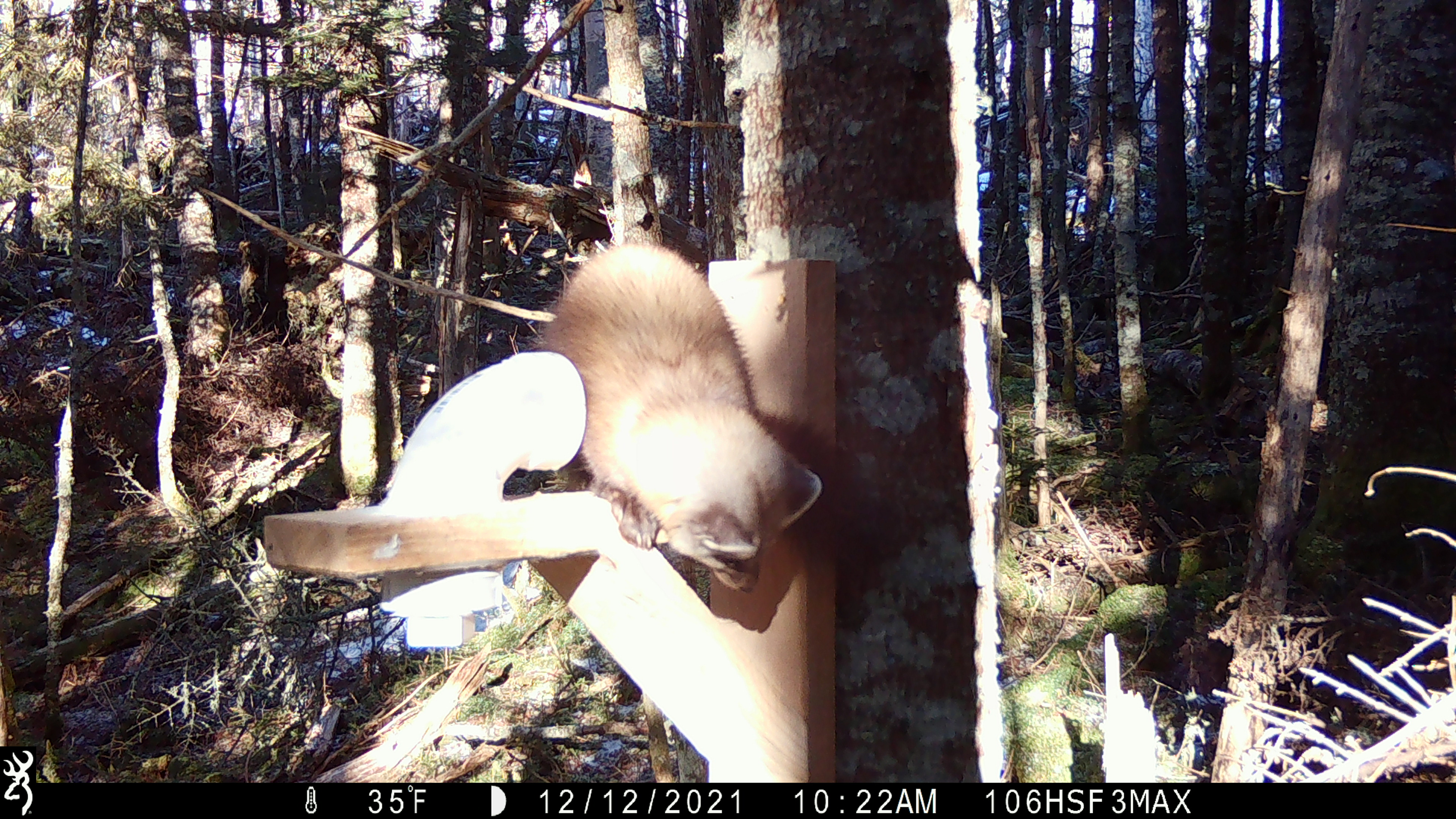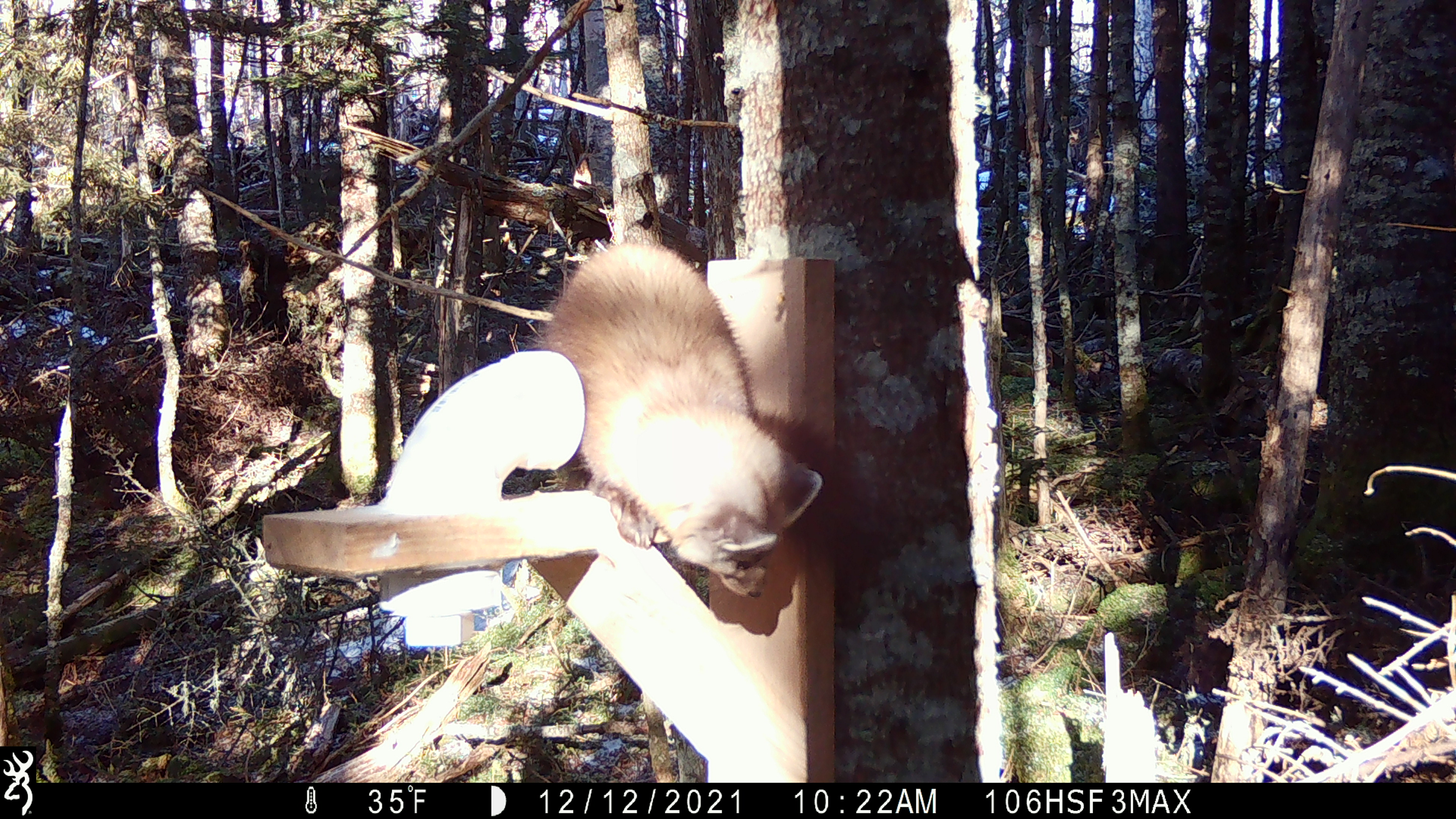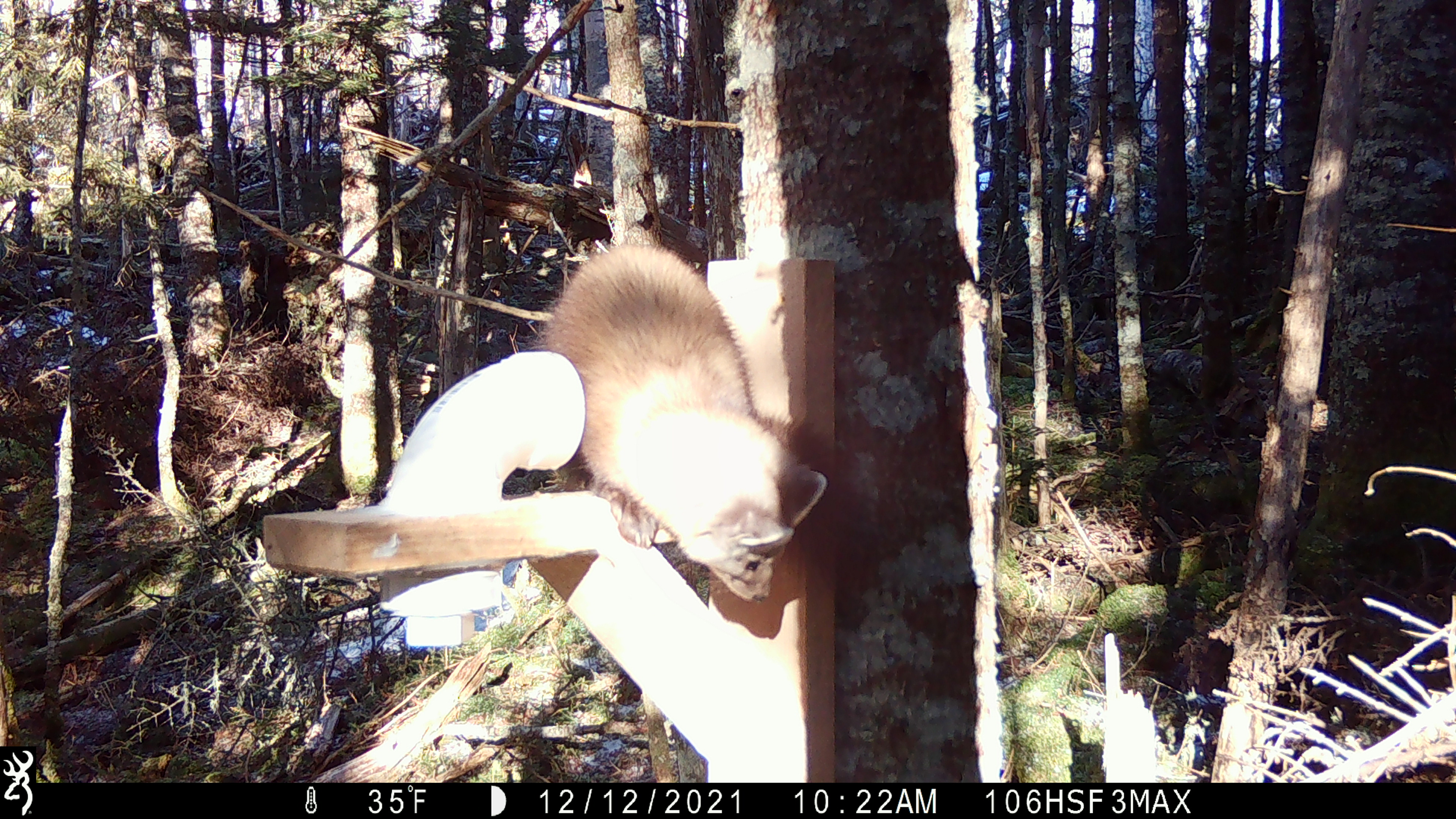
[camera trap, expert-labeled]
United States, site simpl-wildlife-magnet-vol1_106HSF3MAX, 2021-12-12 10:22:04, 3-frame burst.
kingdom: Animalia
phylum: Chordata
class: Mammalia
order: Carnivora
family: Mustelidae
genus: Martes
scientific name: Martes americana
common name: american marten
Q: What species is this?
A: American marten (Martes americana).